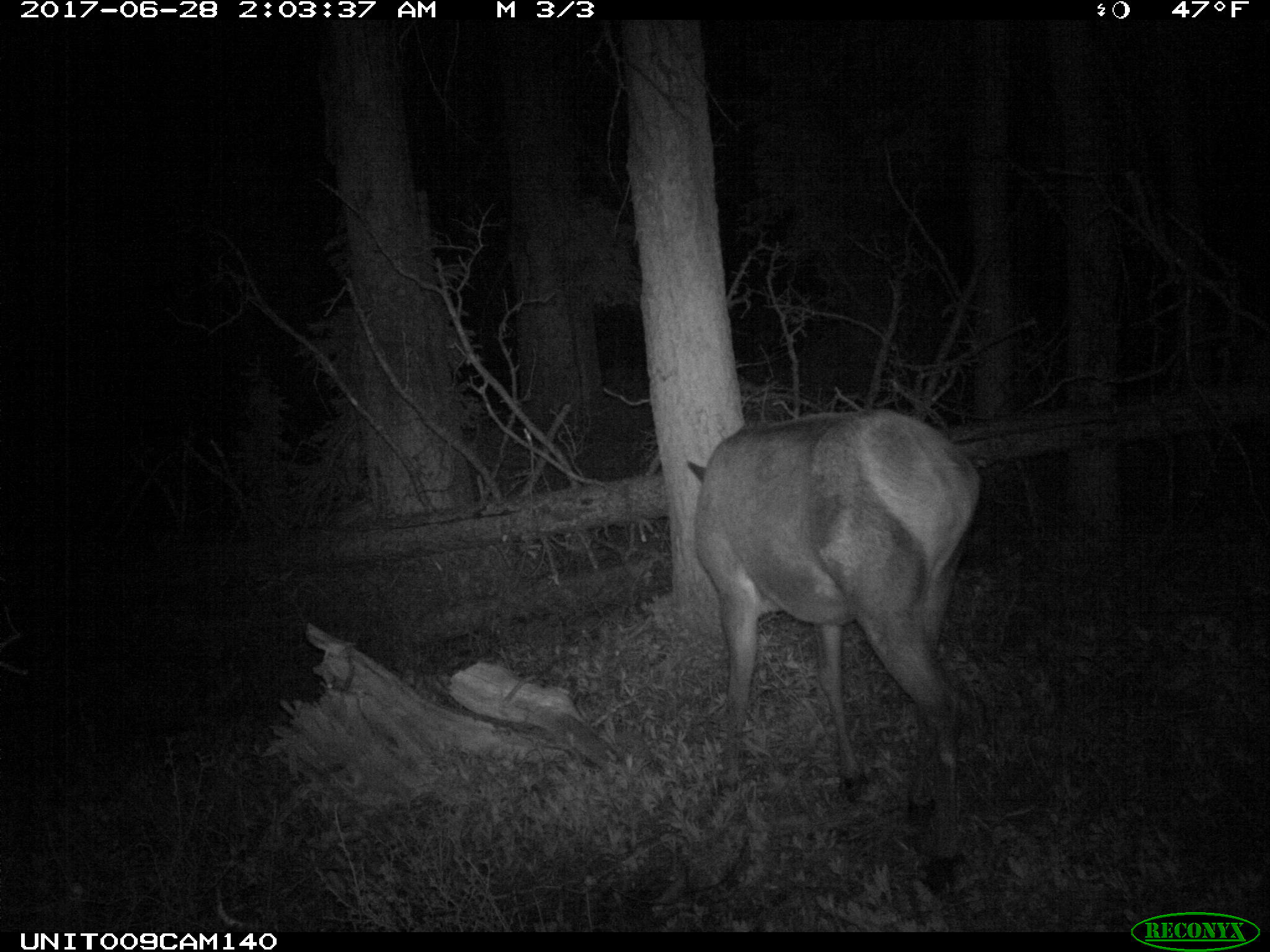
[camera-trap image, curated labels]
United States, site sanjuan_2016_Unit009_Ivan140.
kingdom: Animalia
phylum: Chordata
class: Mammalia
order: Artiodactyla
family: Cervidae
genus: Cervus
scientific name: Cervus elaphus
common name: red deer